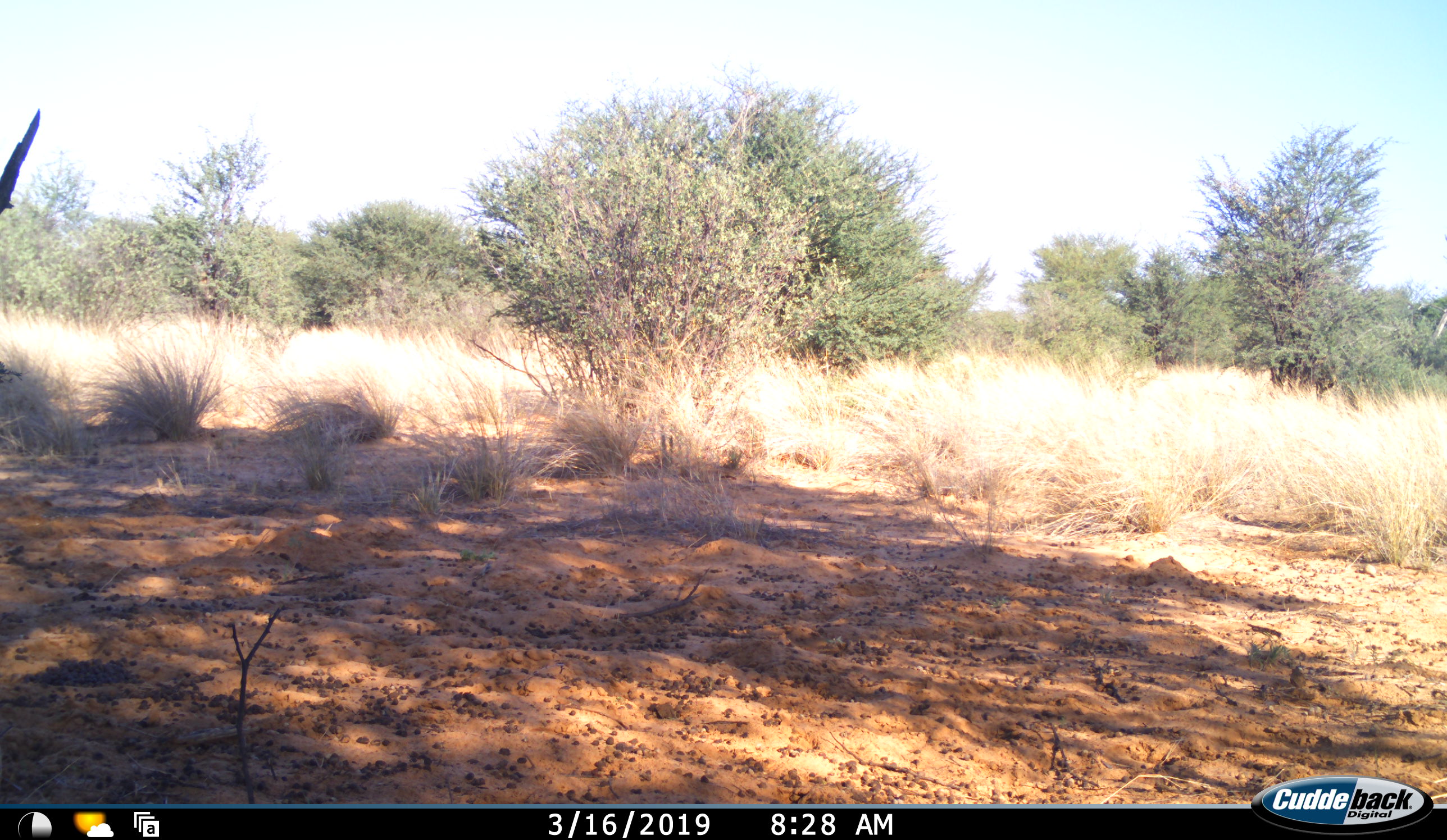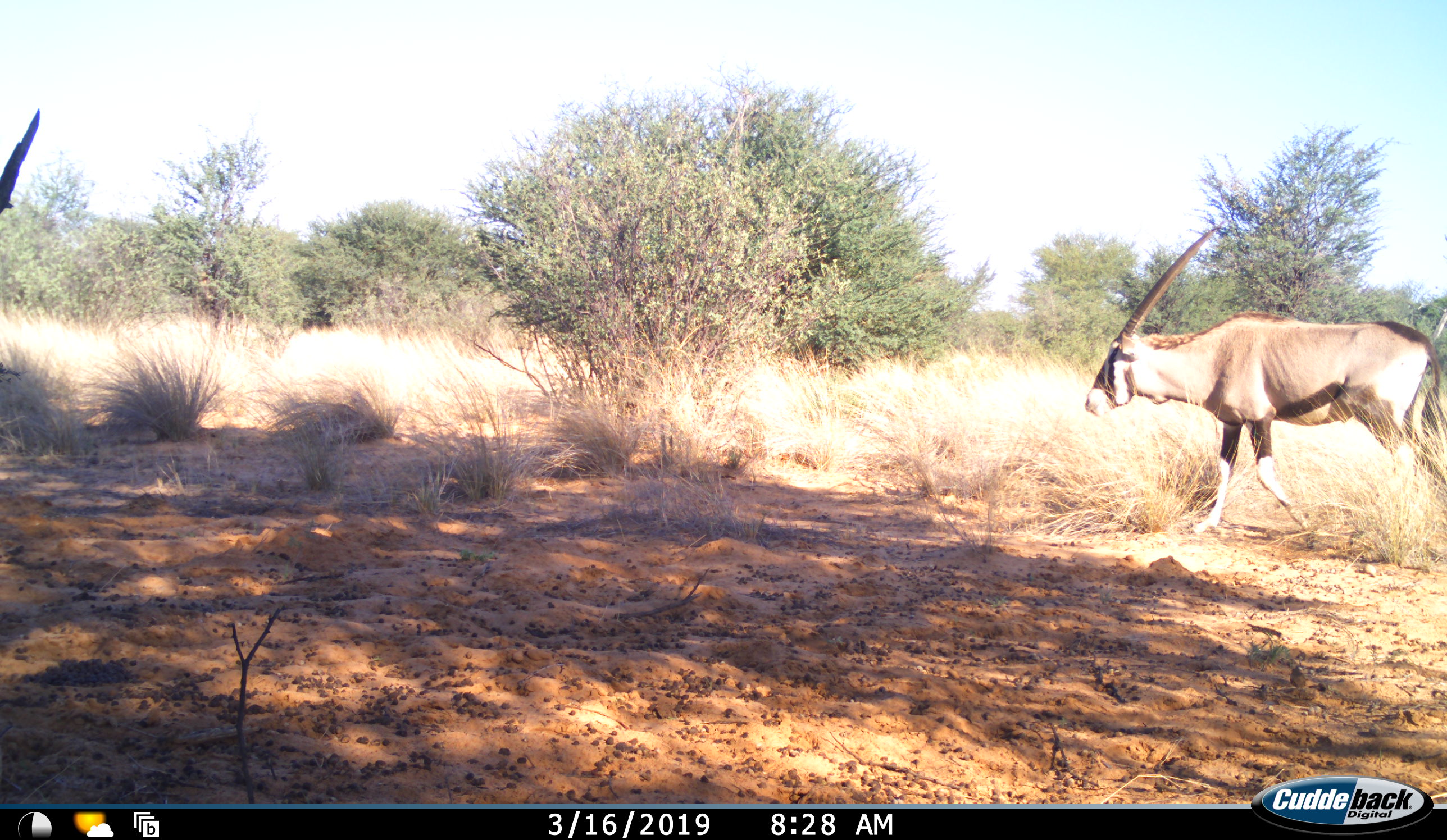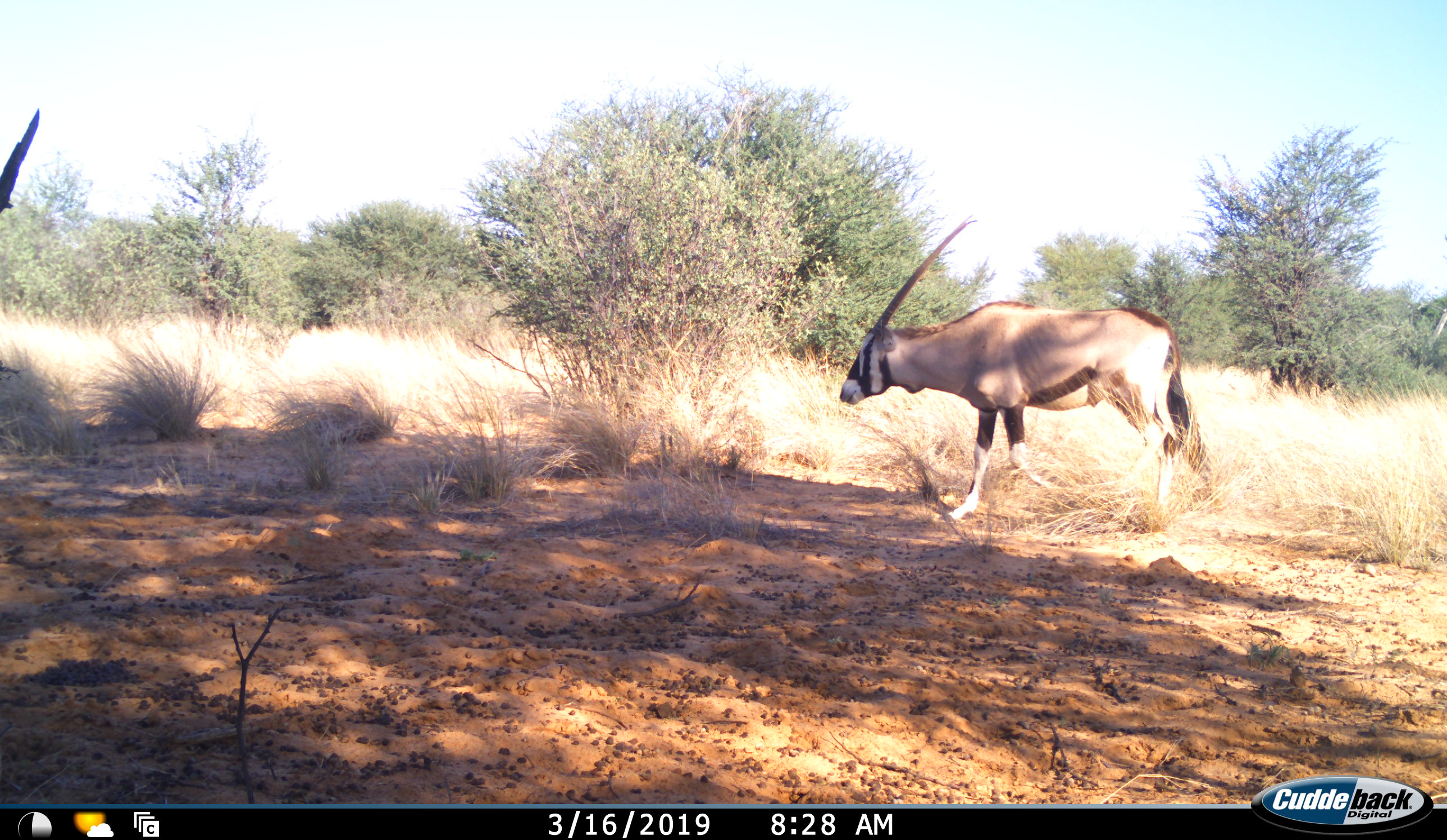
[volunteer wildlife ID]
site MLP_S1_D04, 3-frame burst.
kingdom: Animalia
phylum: Chordata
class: Mammalia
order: Artiodactyla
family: Bovidae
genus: Oryx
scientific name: Oryx gazella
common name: gemsbok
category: oryx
Oryx (gemsbok) (Oryx gazella), count 1. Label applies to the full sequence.